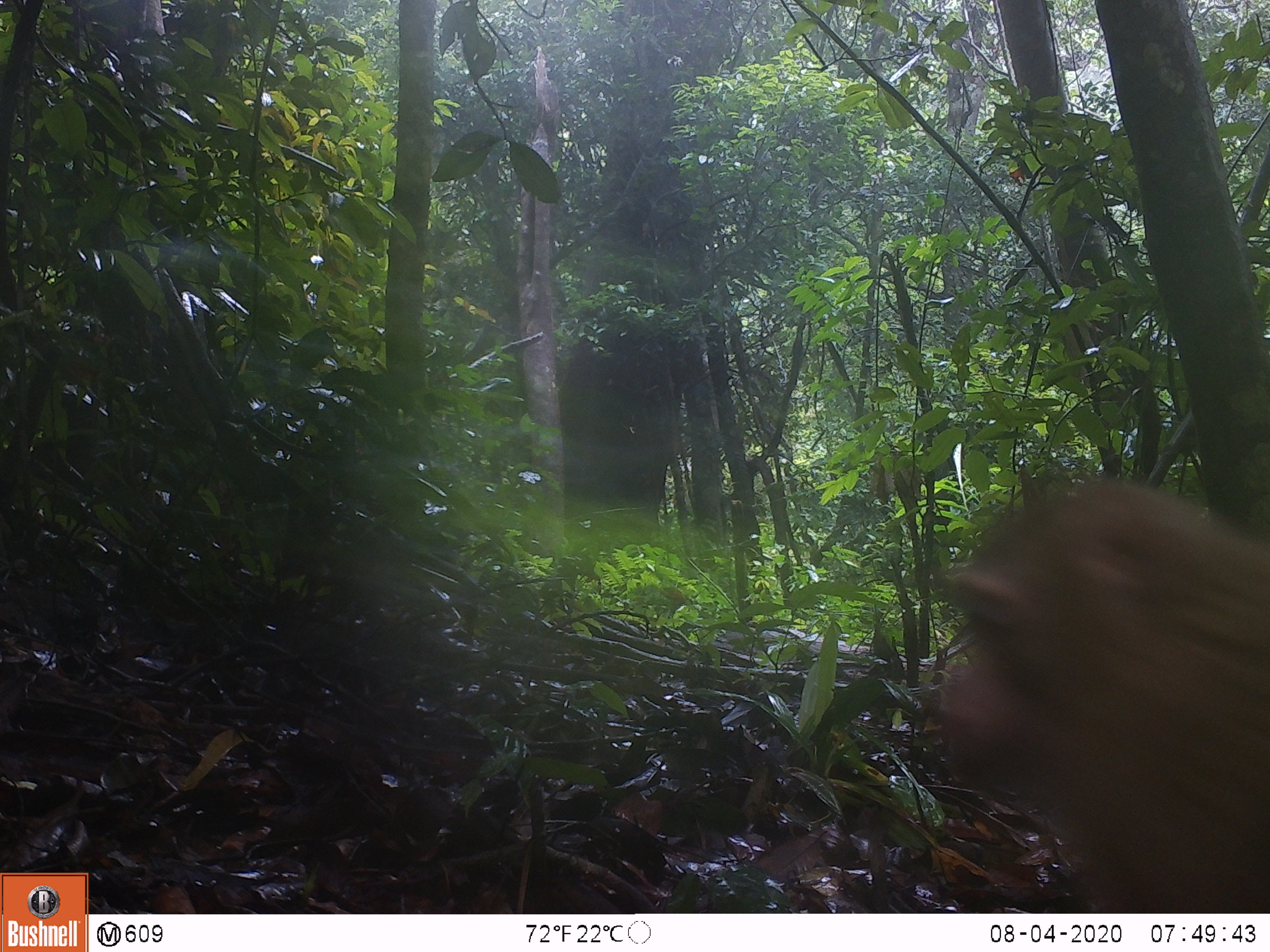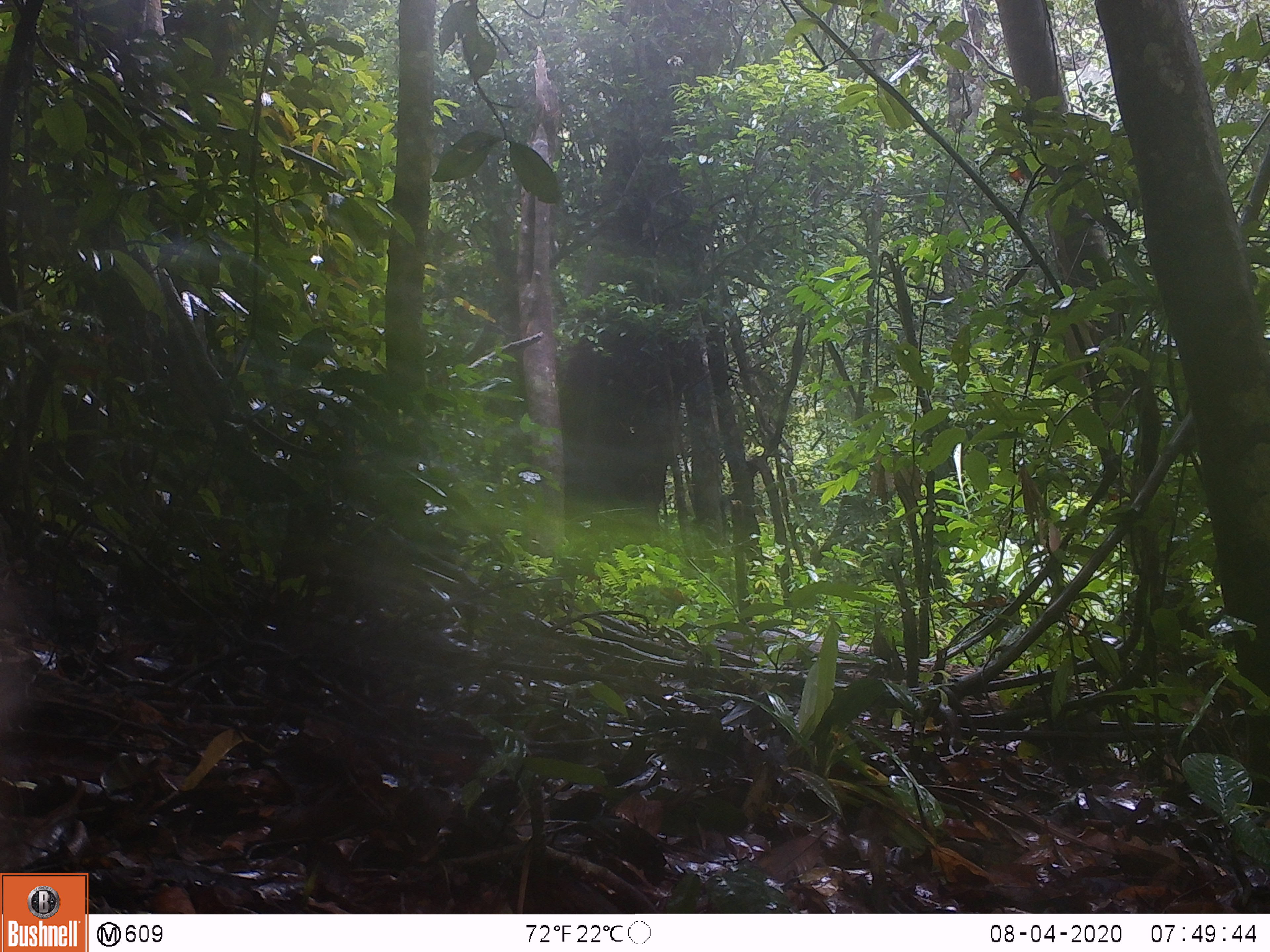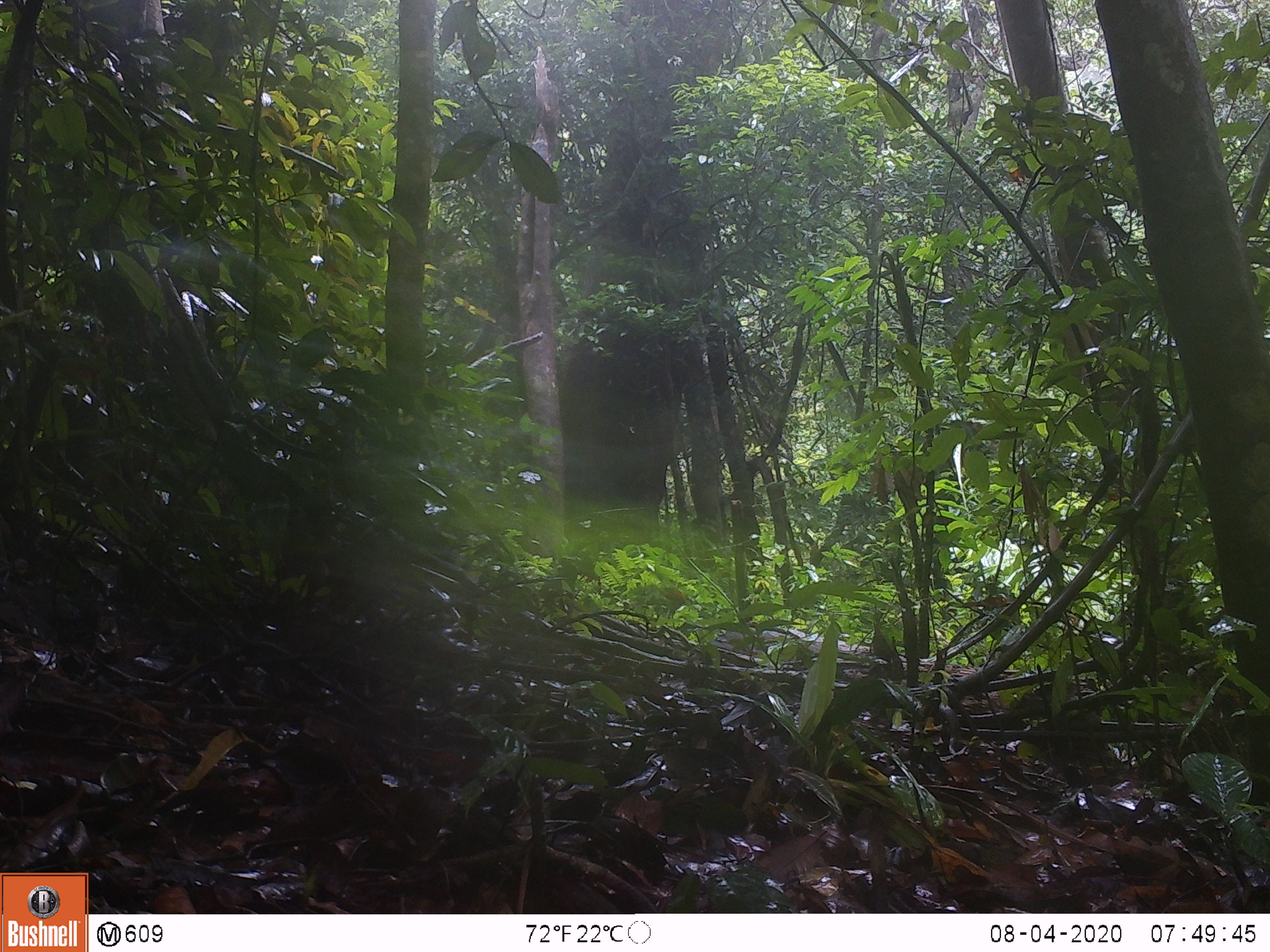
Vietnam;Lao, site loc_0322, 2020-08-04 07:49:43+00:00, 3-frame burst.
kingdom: Animalia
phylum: Chordata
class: Mammalia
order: Primates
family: Cercopithecidae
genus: Macaca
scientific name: Macaca nemestrina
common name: pig-tailed macaque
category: pig tailed macaque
Pig tailed macaque (pig-tailed macaque) (Macaca nemestrina). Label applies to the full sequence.